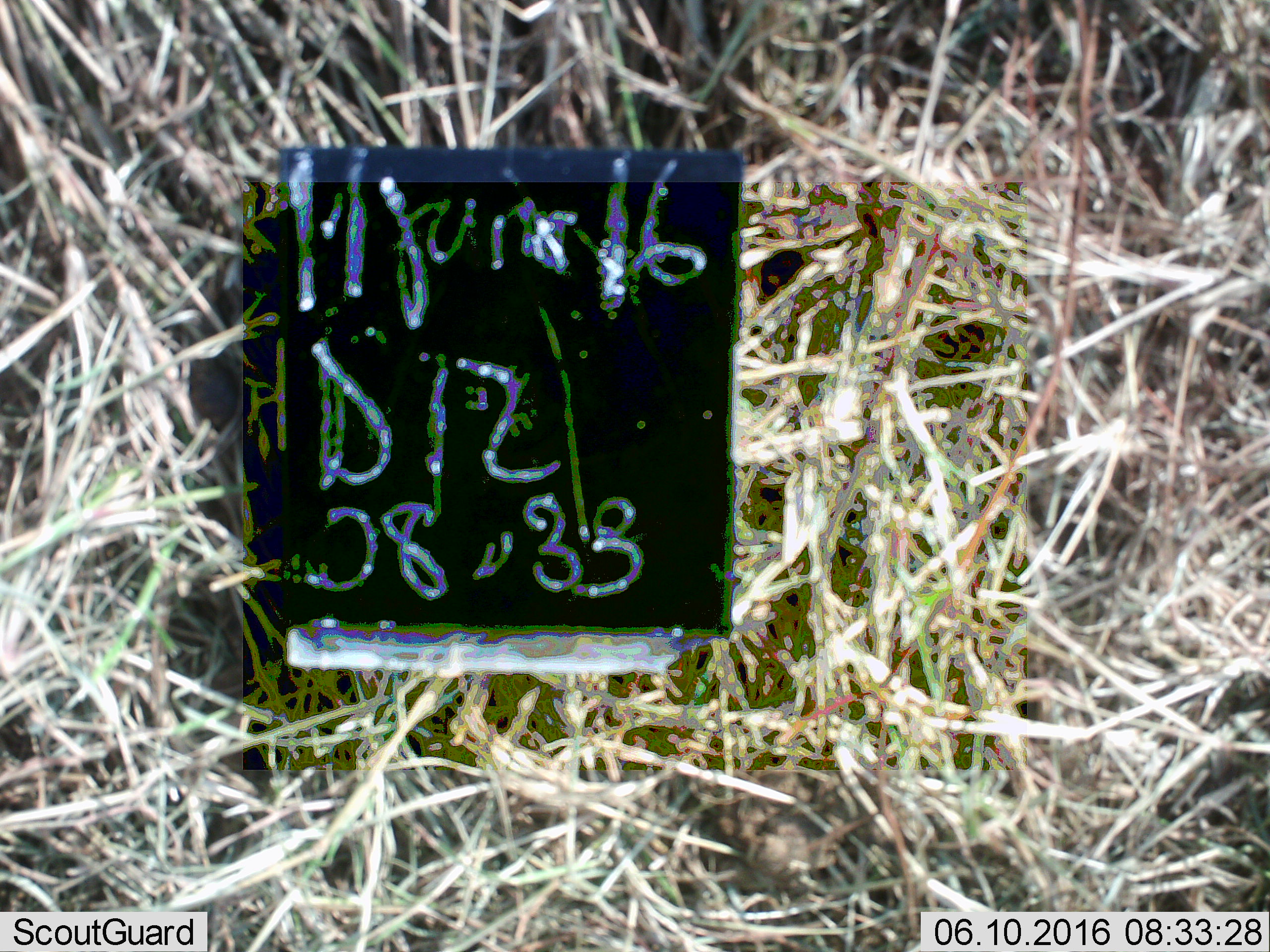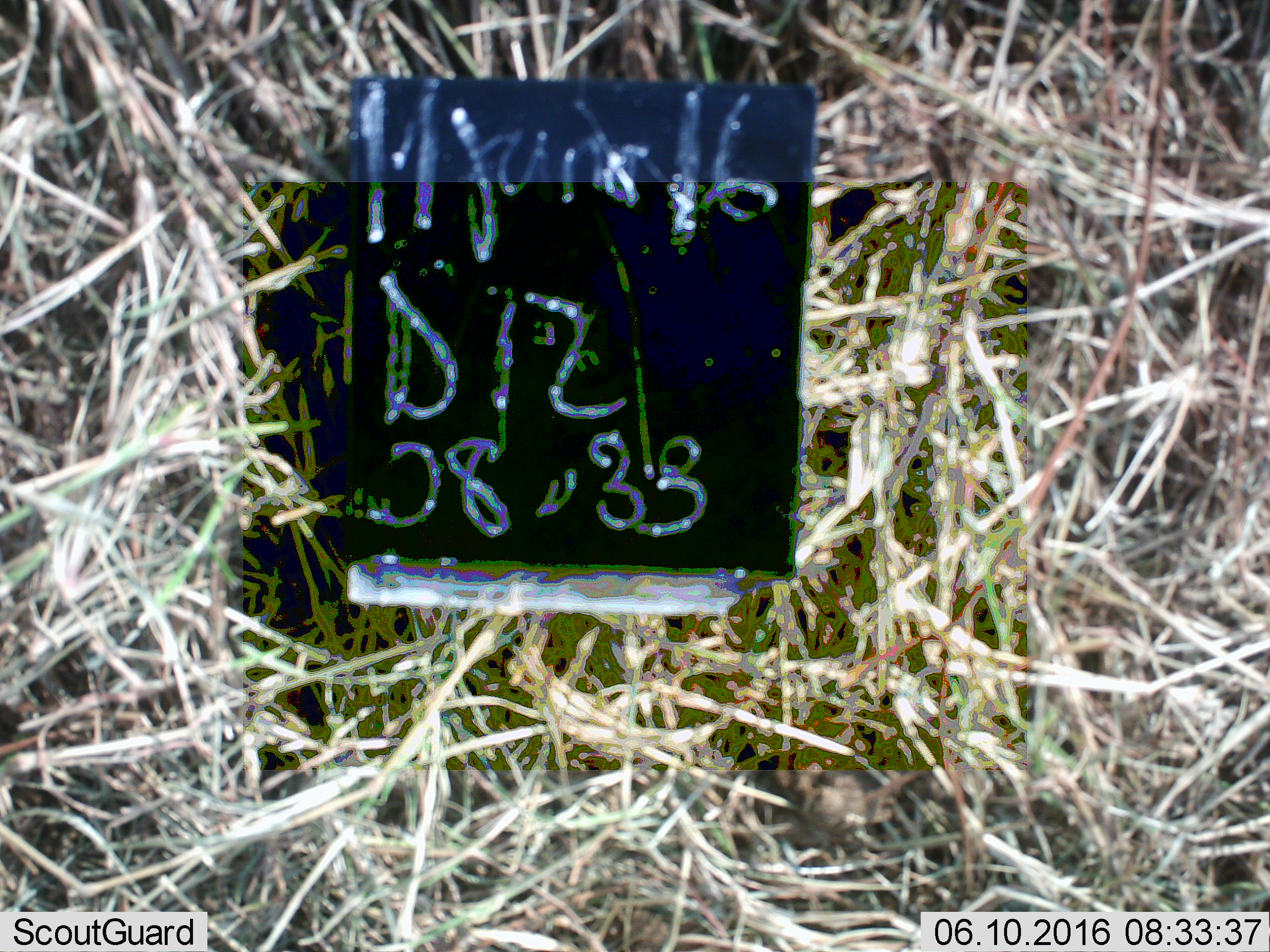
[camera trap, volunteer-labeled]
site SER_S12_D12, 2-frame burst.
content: unidentified animal